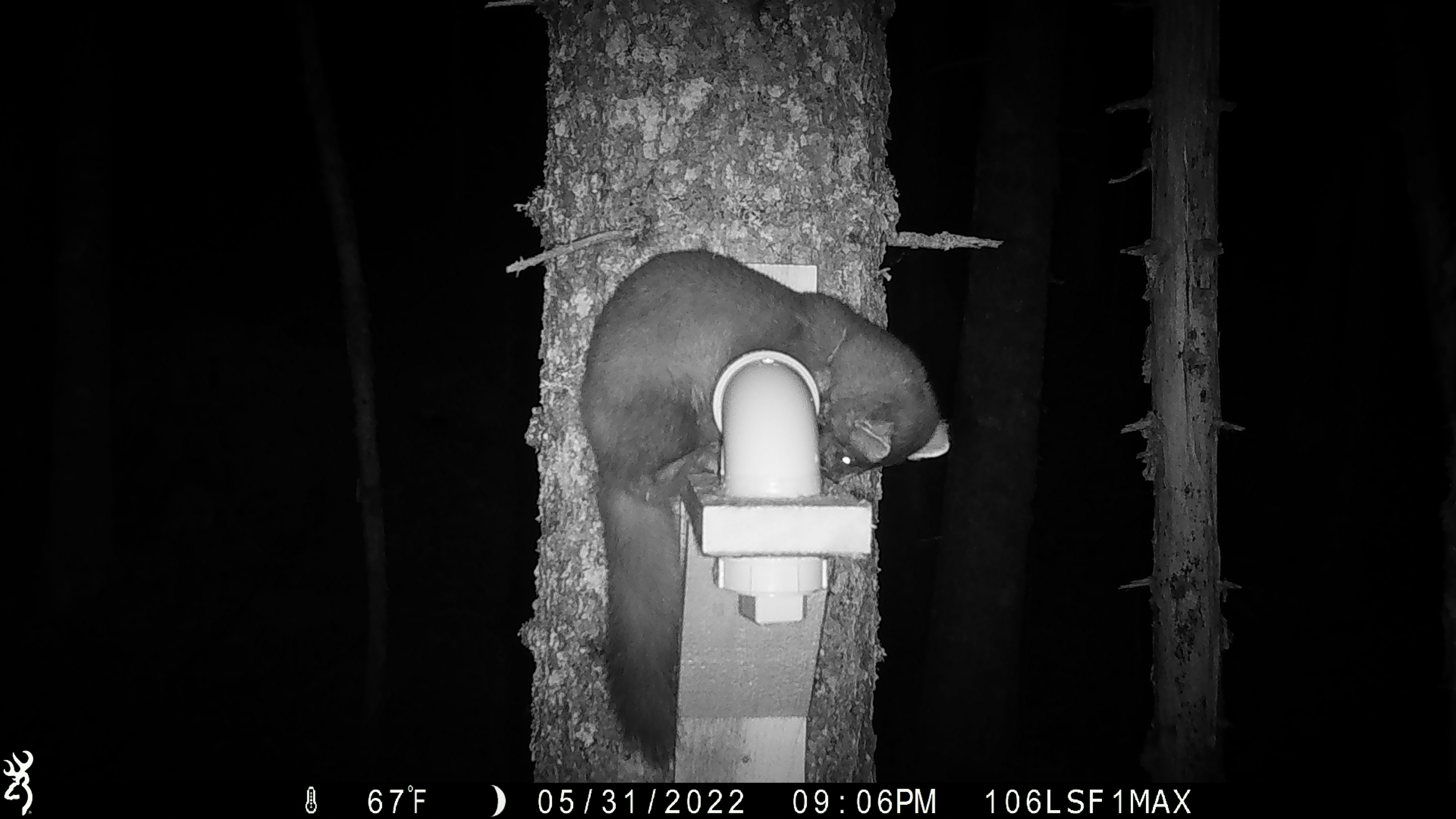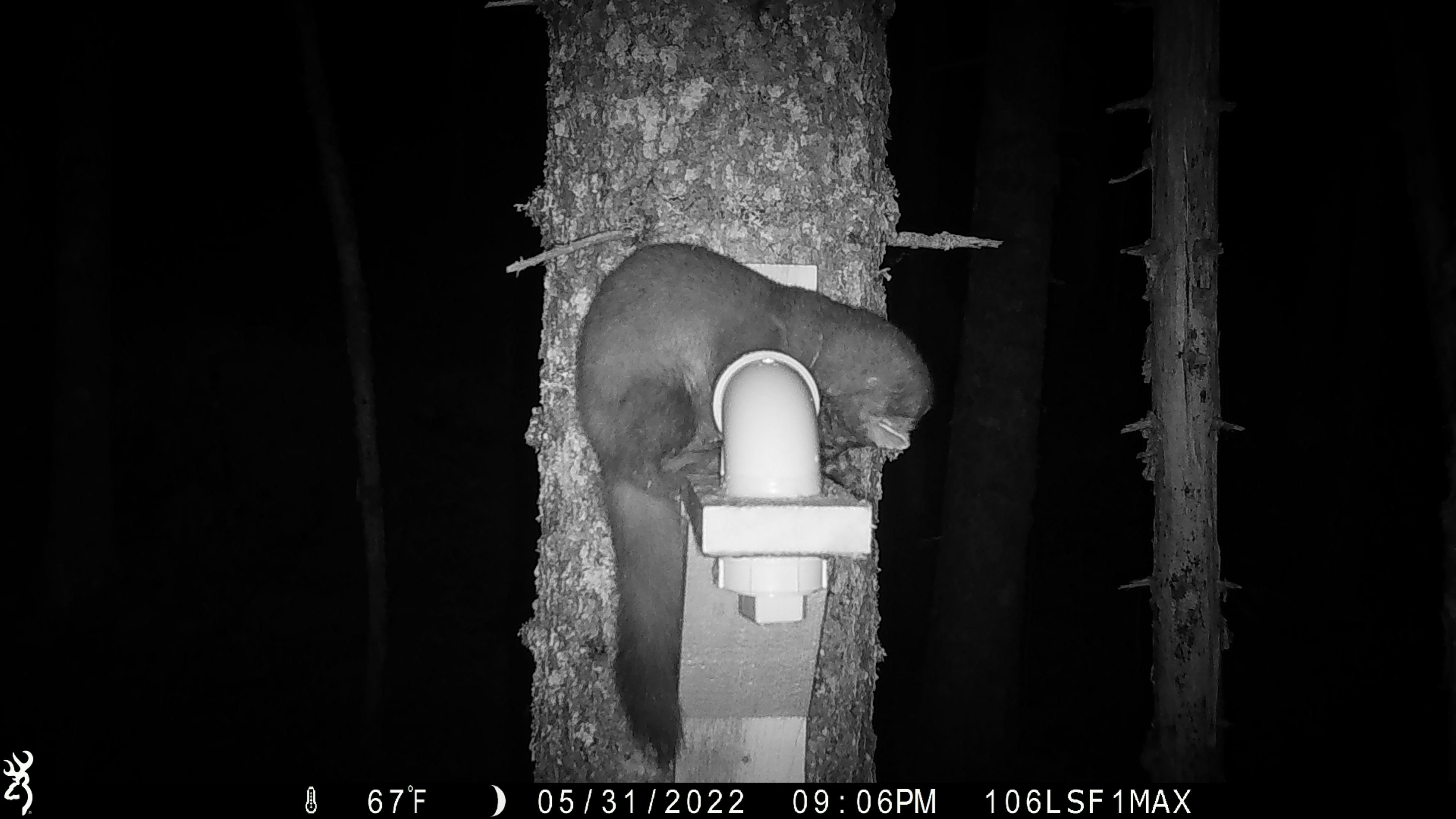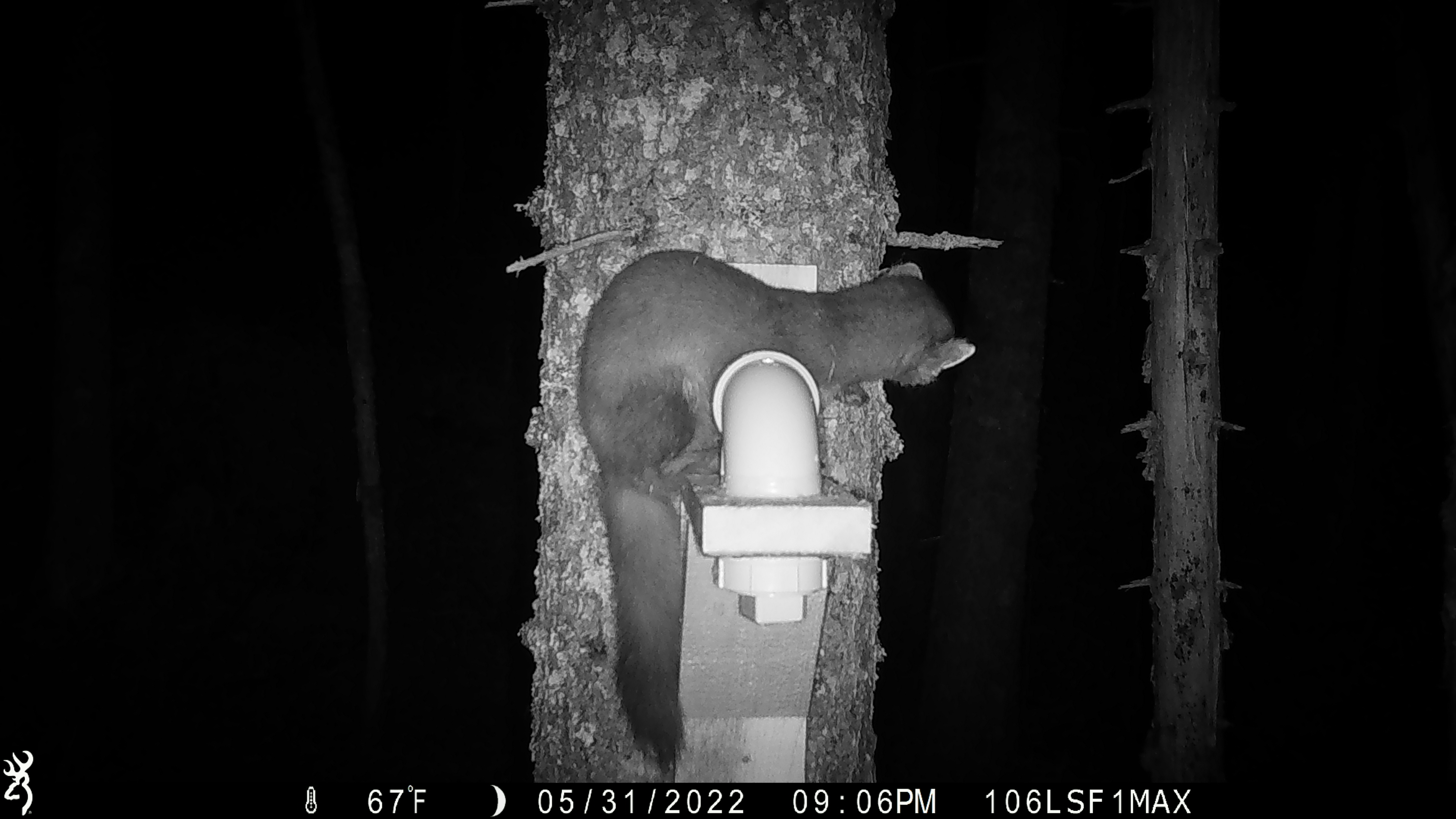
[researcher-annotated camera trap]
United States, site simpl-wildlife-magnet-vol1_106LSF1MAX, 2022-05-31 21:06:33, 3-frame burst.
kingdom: Animalia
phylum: Chordata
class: Mammalia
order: Carnivora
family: Mustelidae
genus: Martes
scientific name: Martes americana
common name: american marten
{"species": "american marten (Martes americana)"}